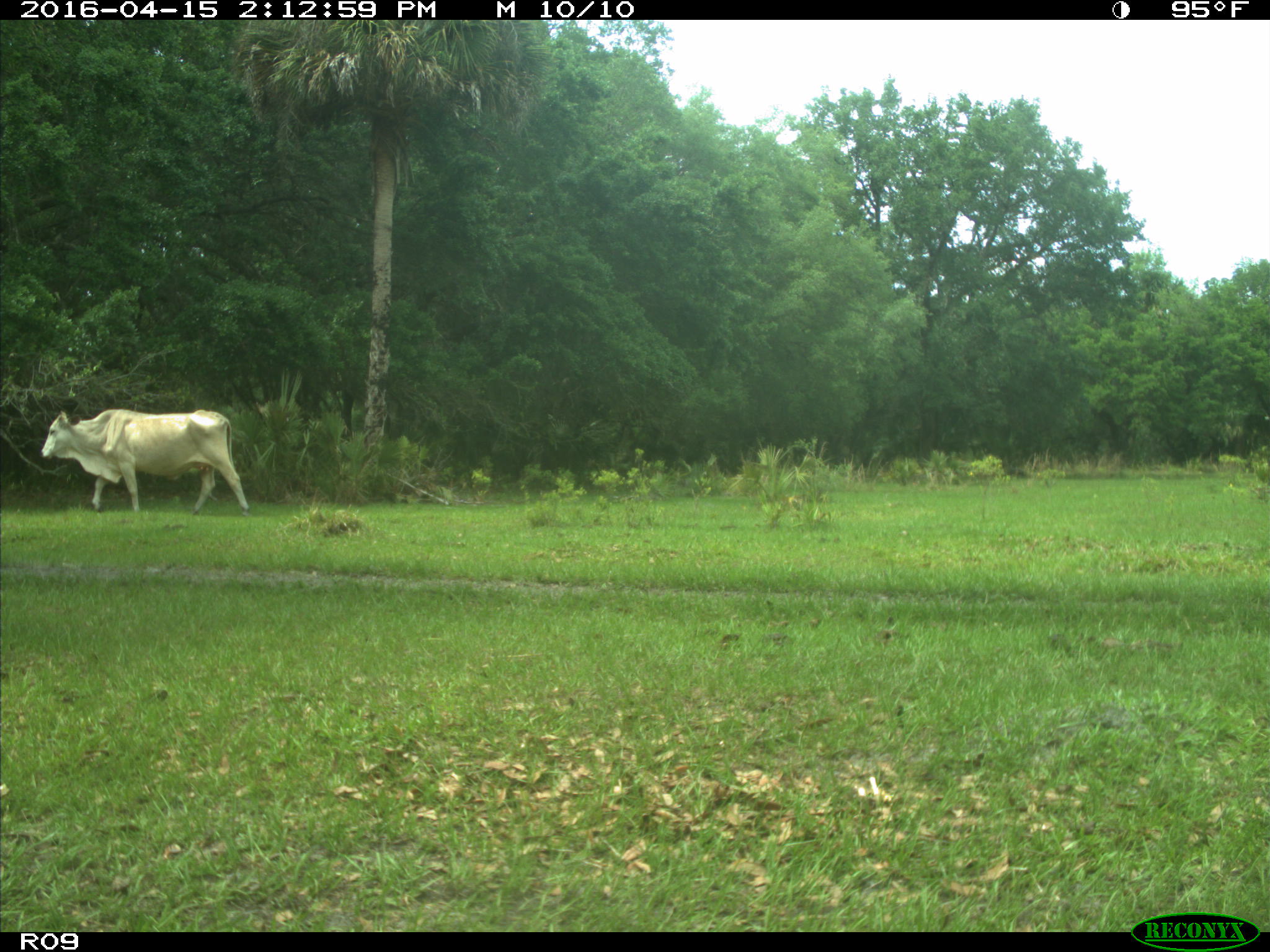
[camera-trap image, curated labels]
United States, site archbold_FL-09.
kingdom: Animalia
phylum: Chordata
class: Mammalia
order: Artiodactyla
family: Bovidae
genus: Bos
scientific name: Bos taurus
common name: domestic cow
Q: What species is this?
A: Bos taurus (domestic cow).